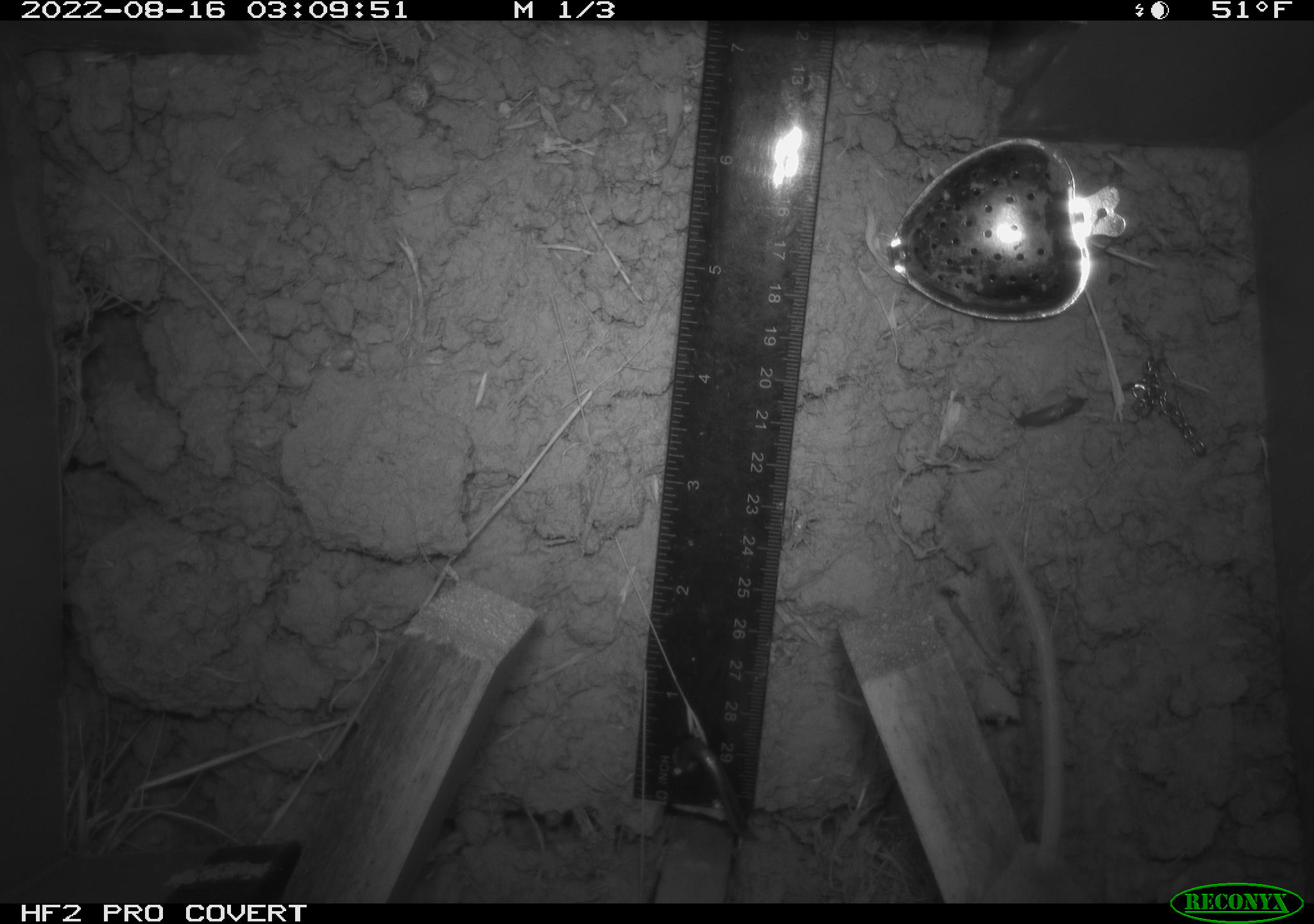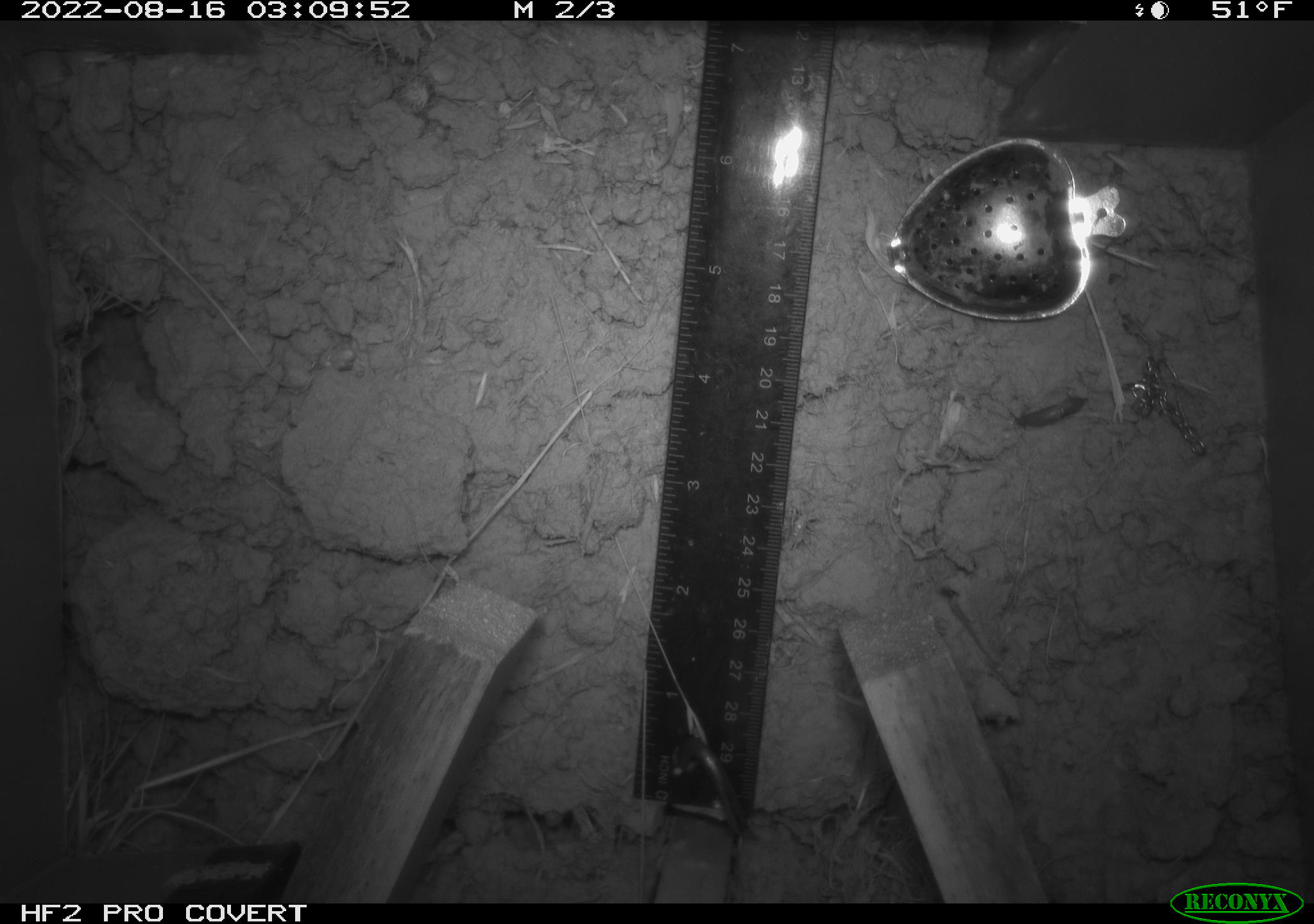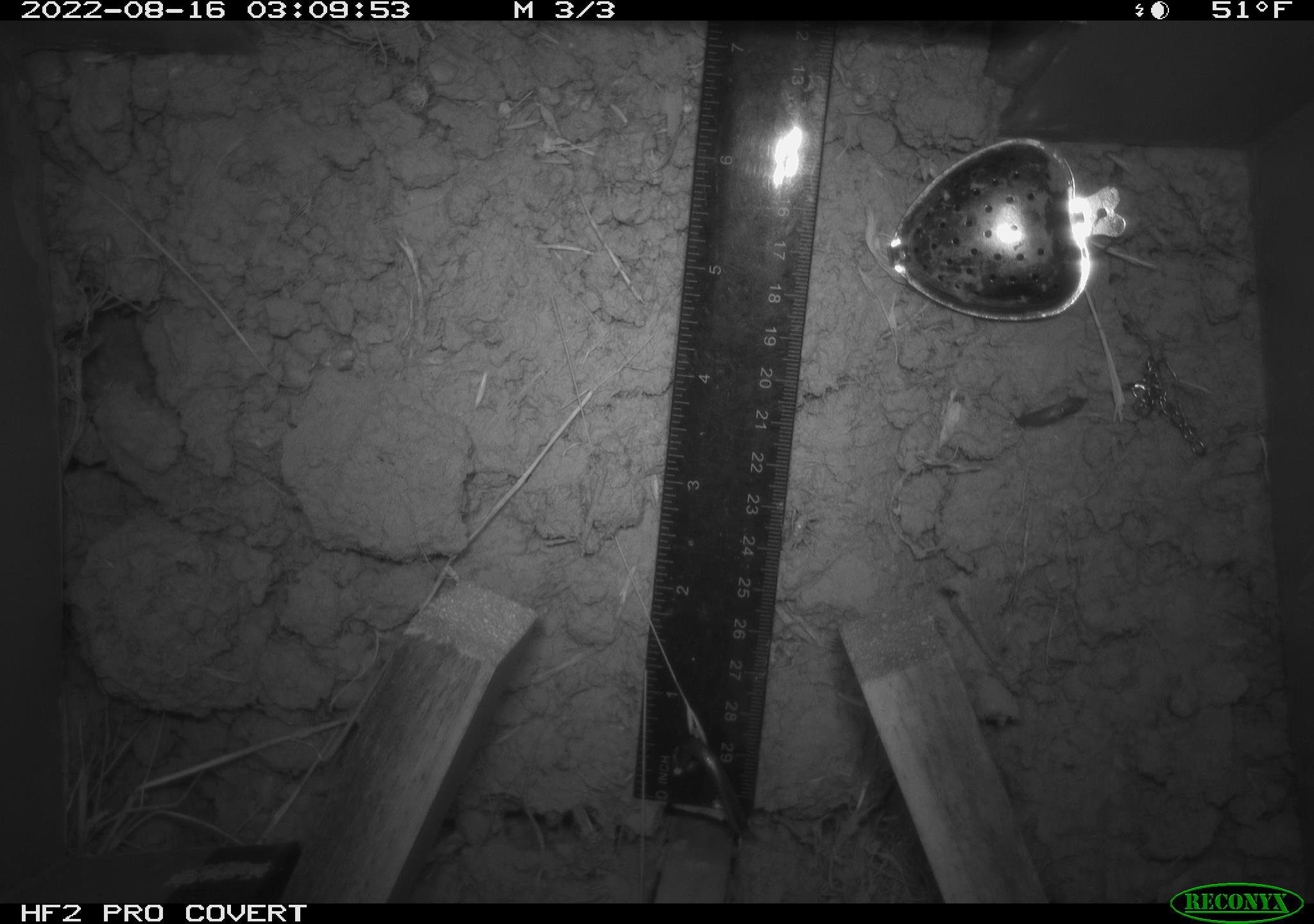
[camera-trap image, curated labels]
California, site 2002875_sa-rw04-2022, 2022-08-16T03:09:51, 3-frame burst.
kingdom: Animalia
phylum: Chordata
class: Mammalia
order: Rodentia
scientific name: Rodentia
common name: mouse species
Mouse species (Rodentia).